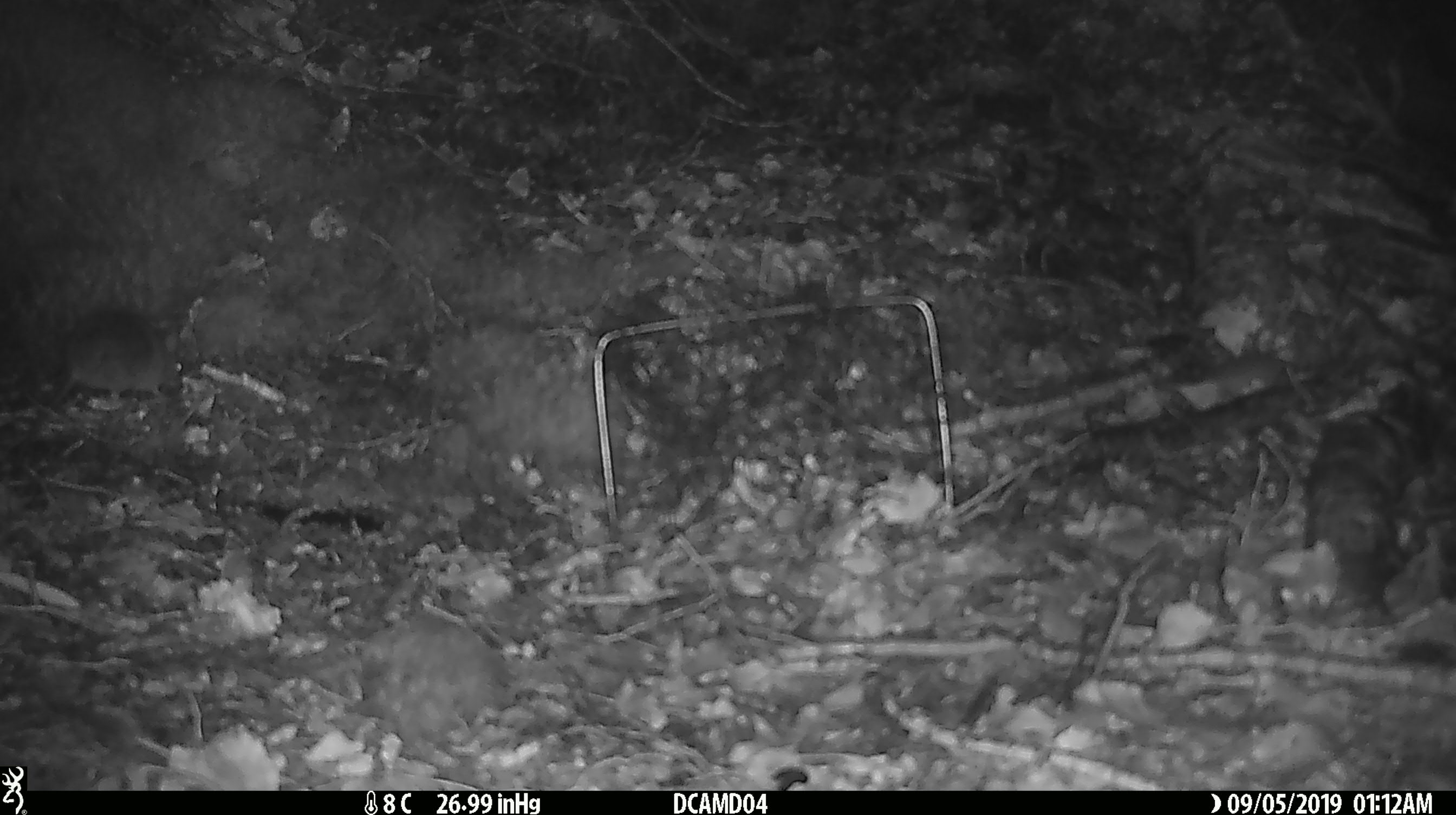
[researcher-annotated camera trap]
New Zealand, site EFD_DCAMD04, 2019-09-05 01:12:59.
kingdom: Animalia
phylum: Chordata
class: Mammalia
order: Rodentia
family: Muridae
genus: Mus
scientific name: Mus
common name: mouse